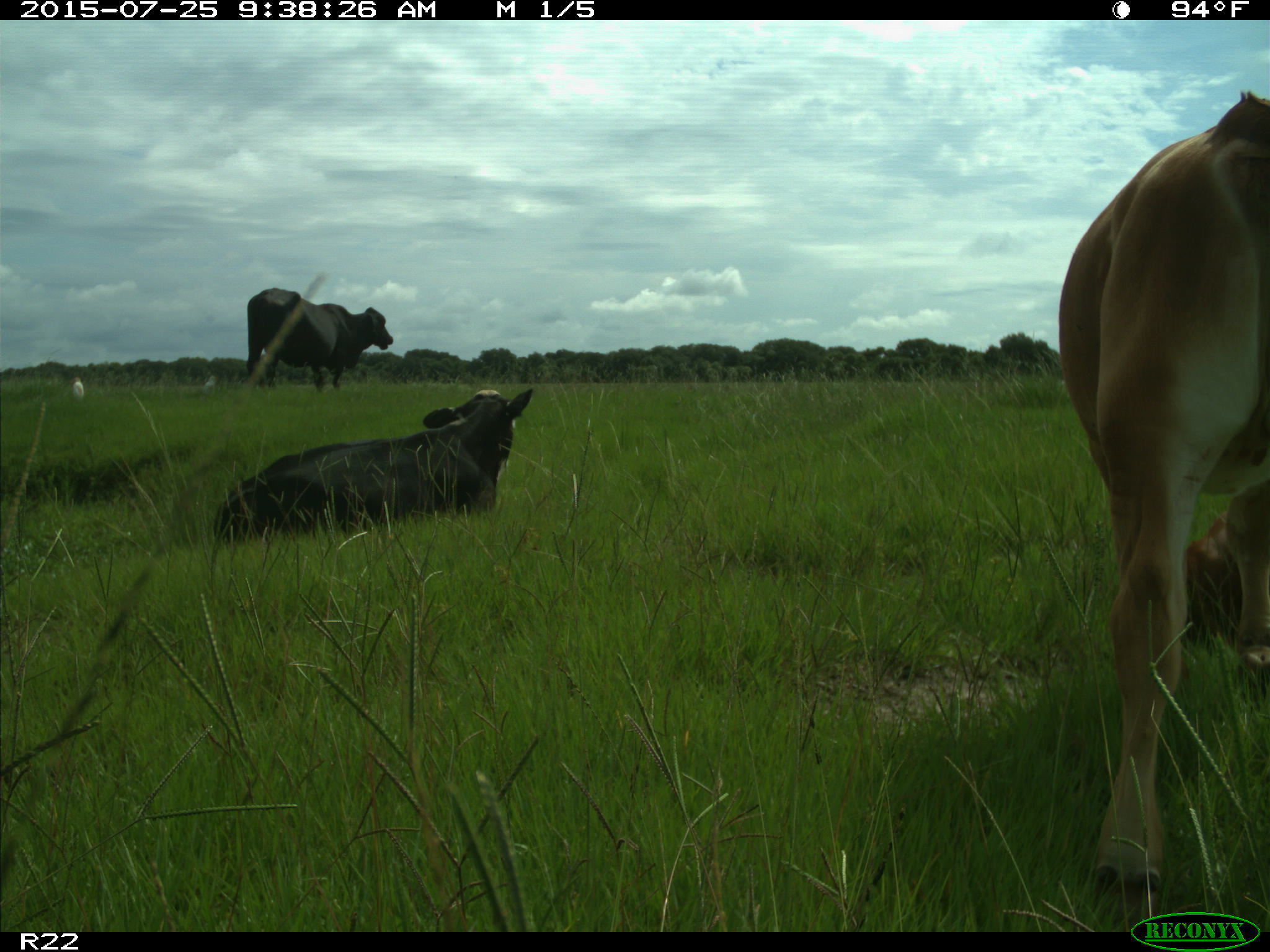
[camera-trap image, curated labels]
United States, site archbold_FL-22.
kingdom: Animalia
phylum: Chordata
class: Mammalia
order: Artiodactyla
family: Bovidae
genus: Bos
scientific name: Bos taurus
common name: domestic cow